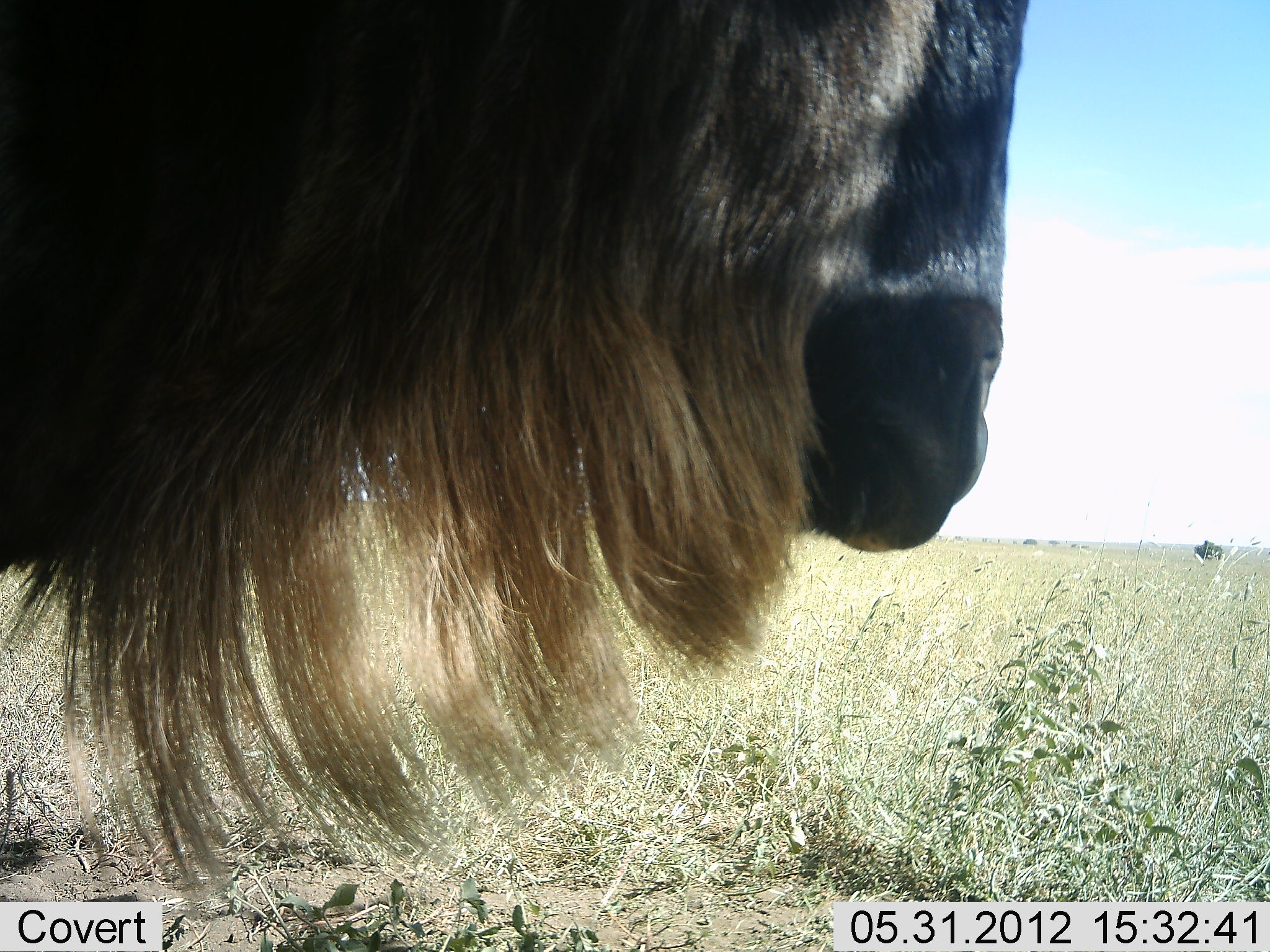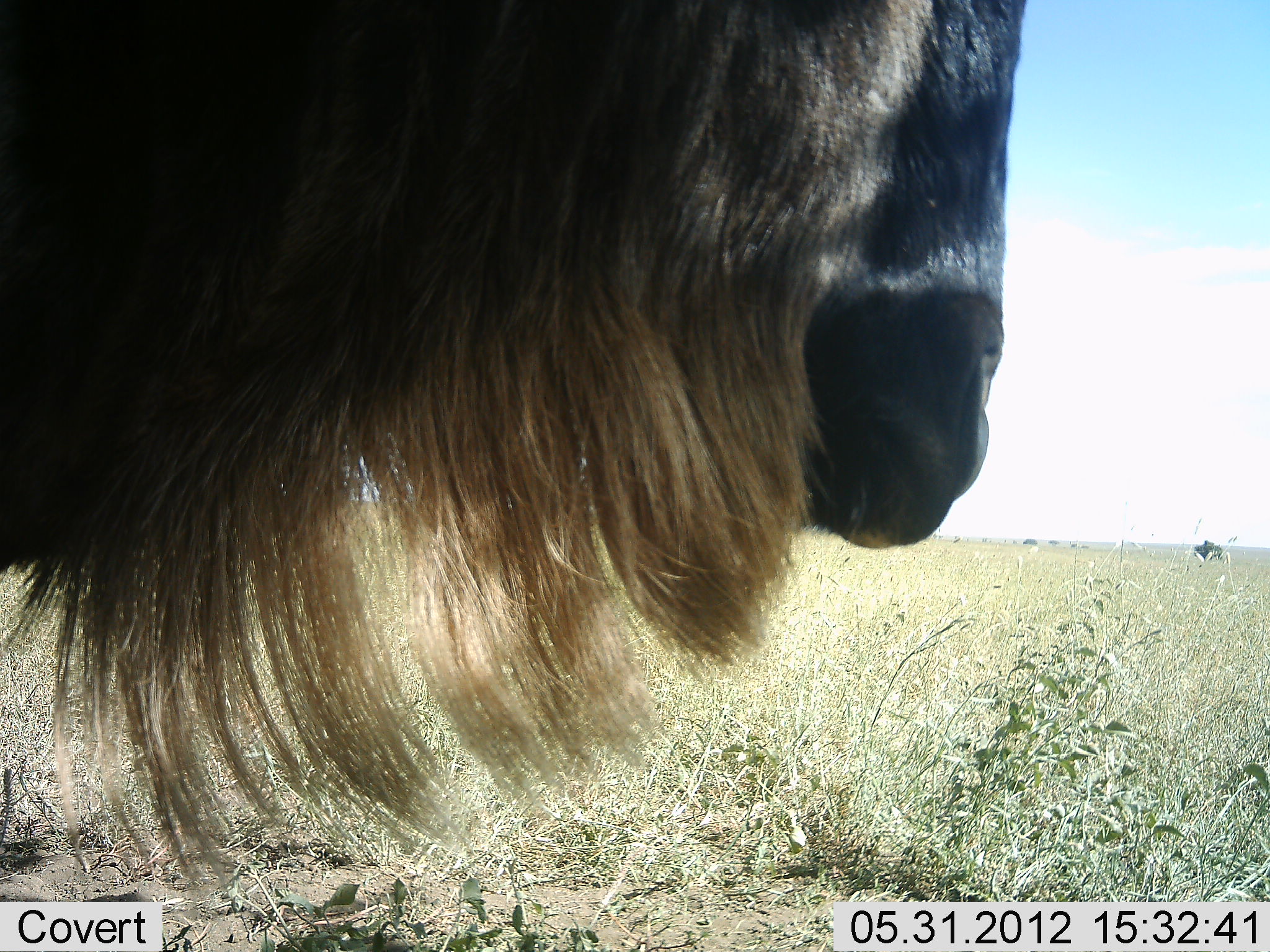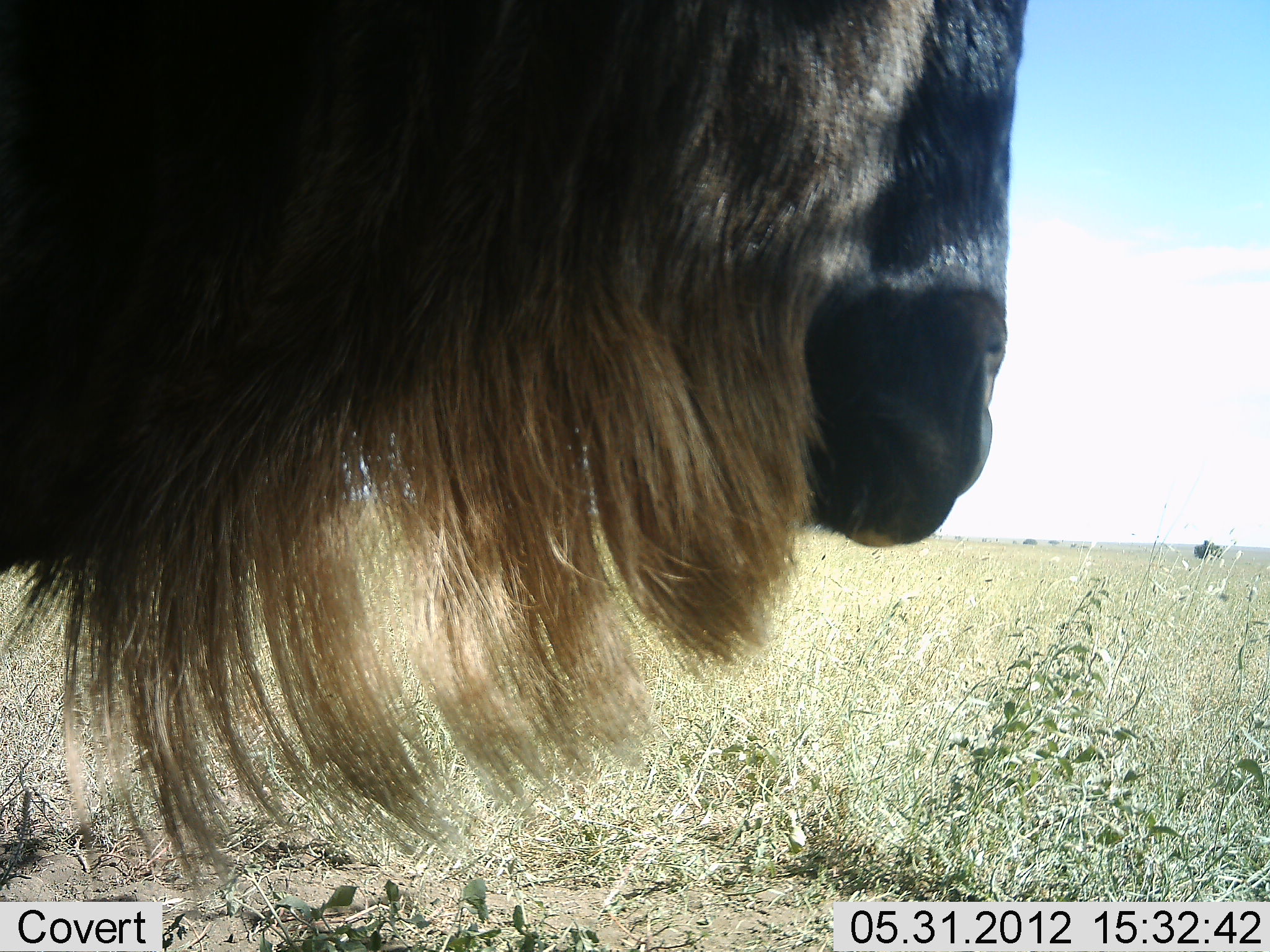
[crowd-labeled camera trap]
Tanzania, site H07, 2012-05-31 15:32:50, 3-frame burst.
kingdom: Animalia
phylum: Chordata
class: Mammalia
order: Artiodactyla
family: Bovidae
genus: Connochaetes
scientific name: Connochaetes taurinus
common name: blue wildebeest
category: wildebeest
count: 1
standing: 70%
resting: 10%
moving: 20%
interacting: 0%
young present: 0%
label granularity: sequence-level